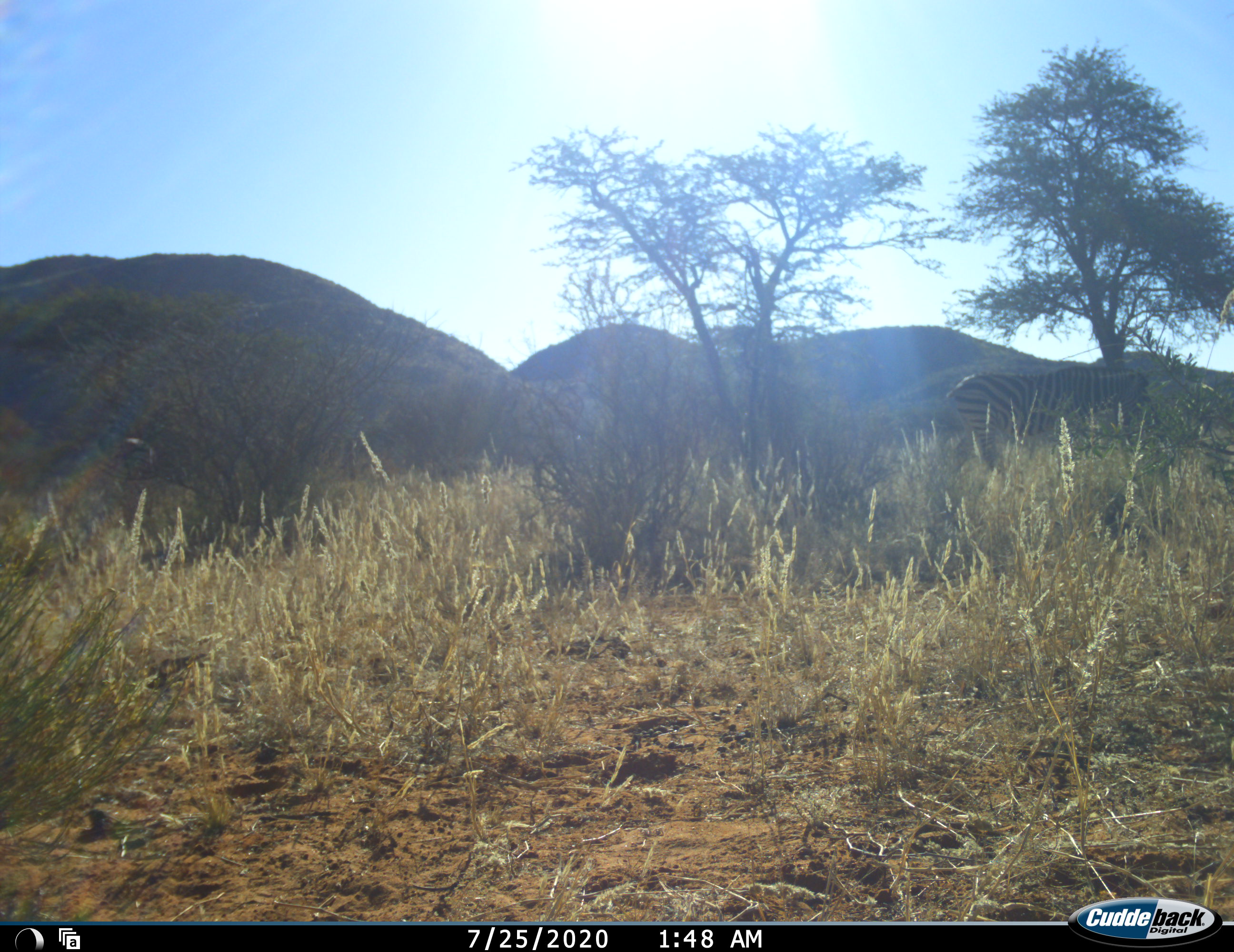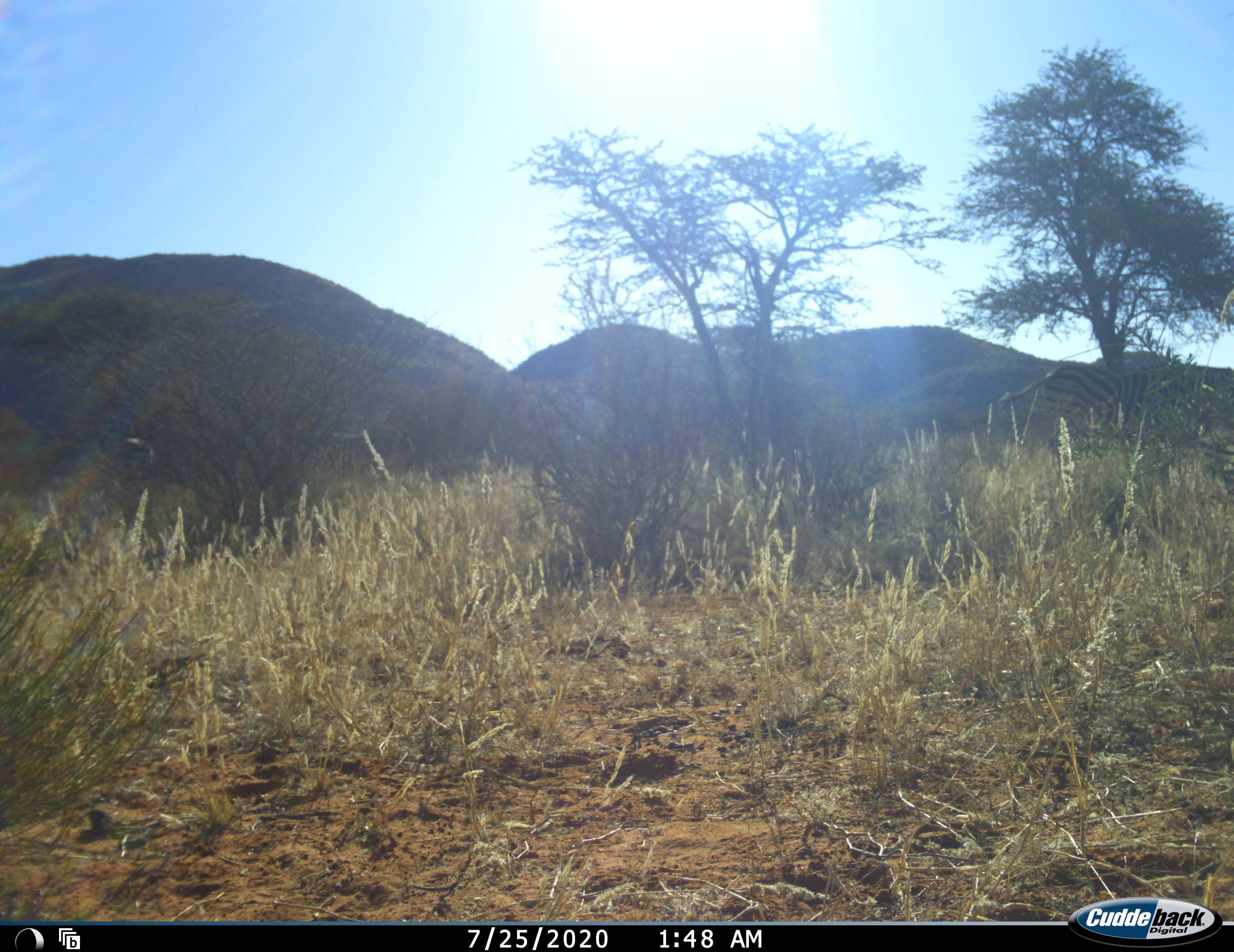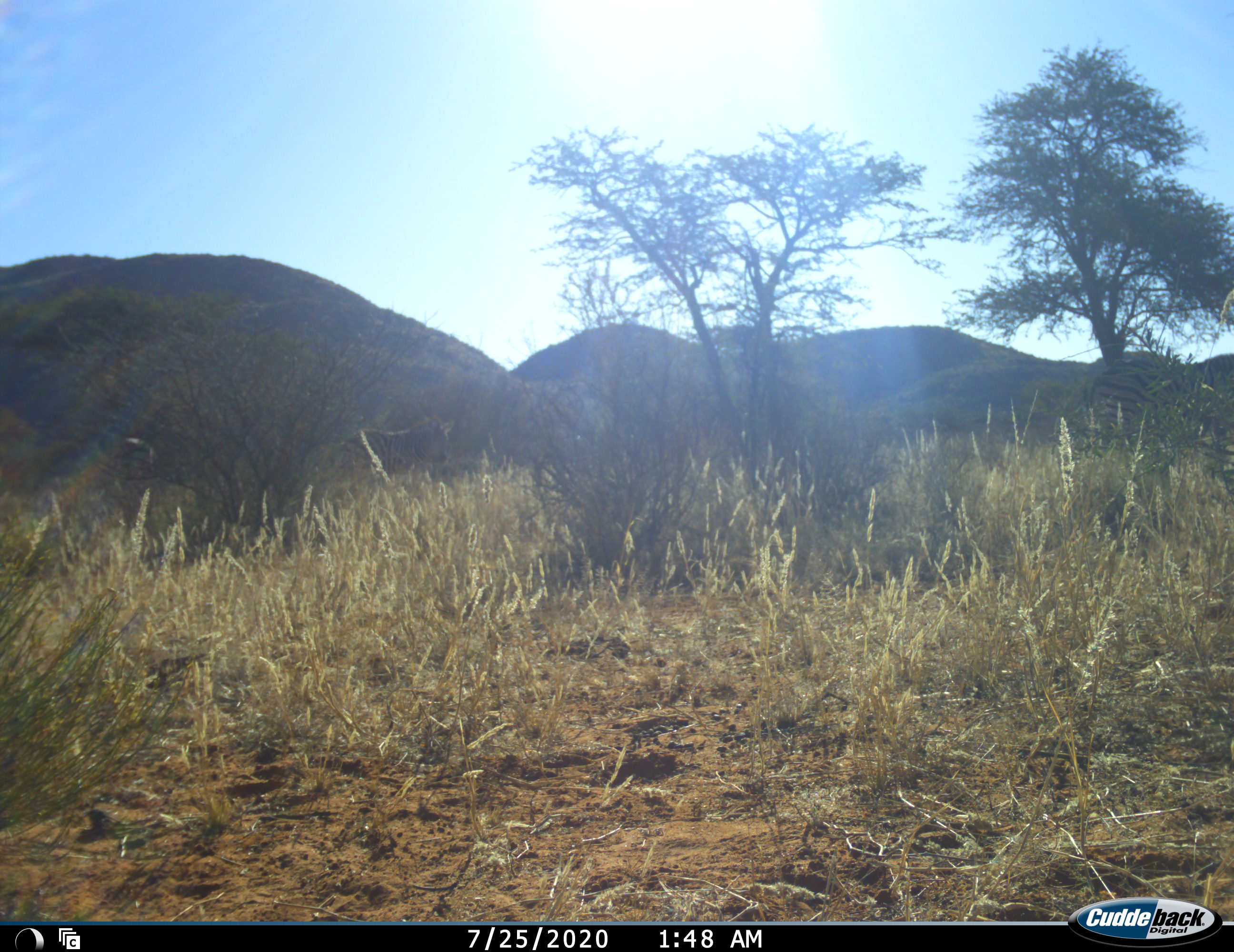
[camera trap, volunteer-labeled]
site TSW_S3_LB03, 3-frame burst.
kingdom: Animalia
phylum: Chordata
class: Mammalia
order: Perissodactyla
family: Equidae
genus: Equus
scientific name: Equus quagga burchellii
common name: burchell's zebra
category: zebraburchells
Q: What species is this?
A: Zebraburchells (burchell's zebra) (Equus quagga burchellii).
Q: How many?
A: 1.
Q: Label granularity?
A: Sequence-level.